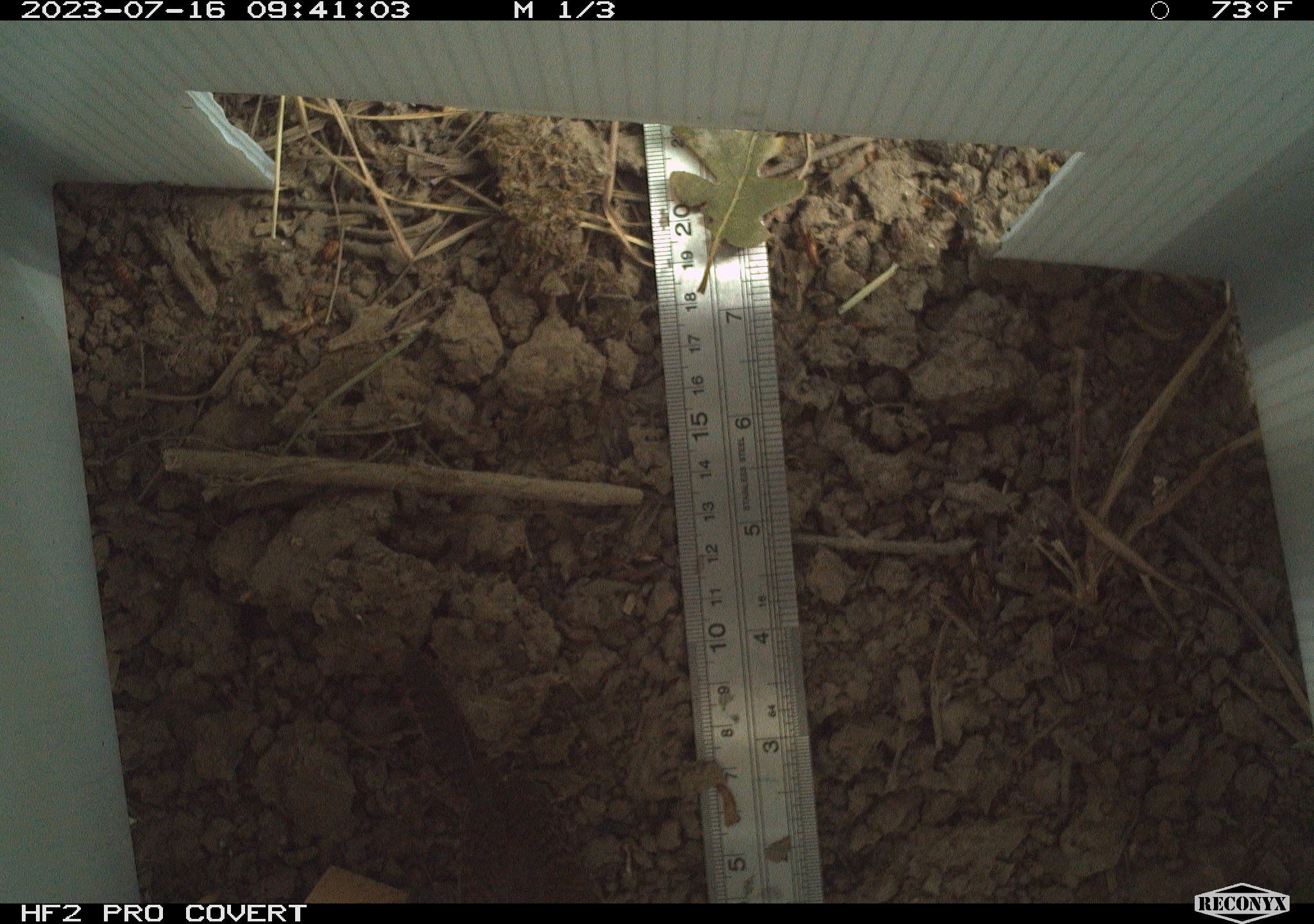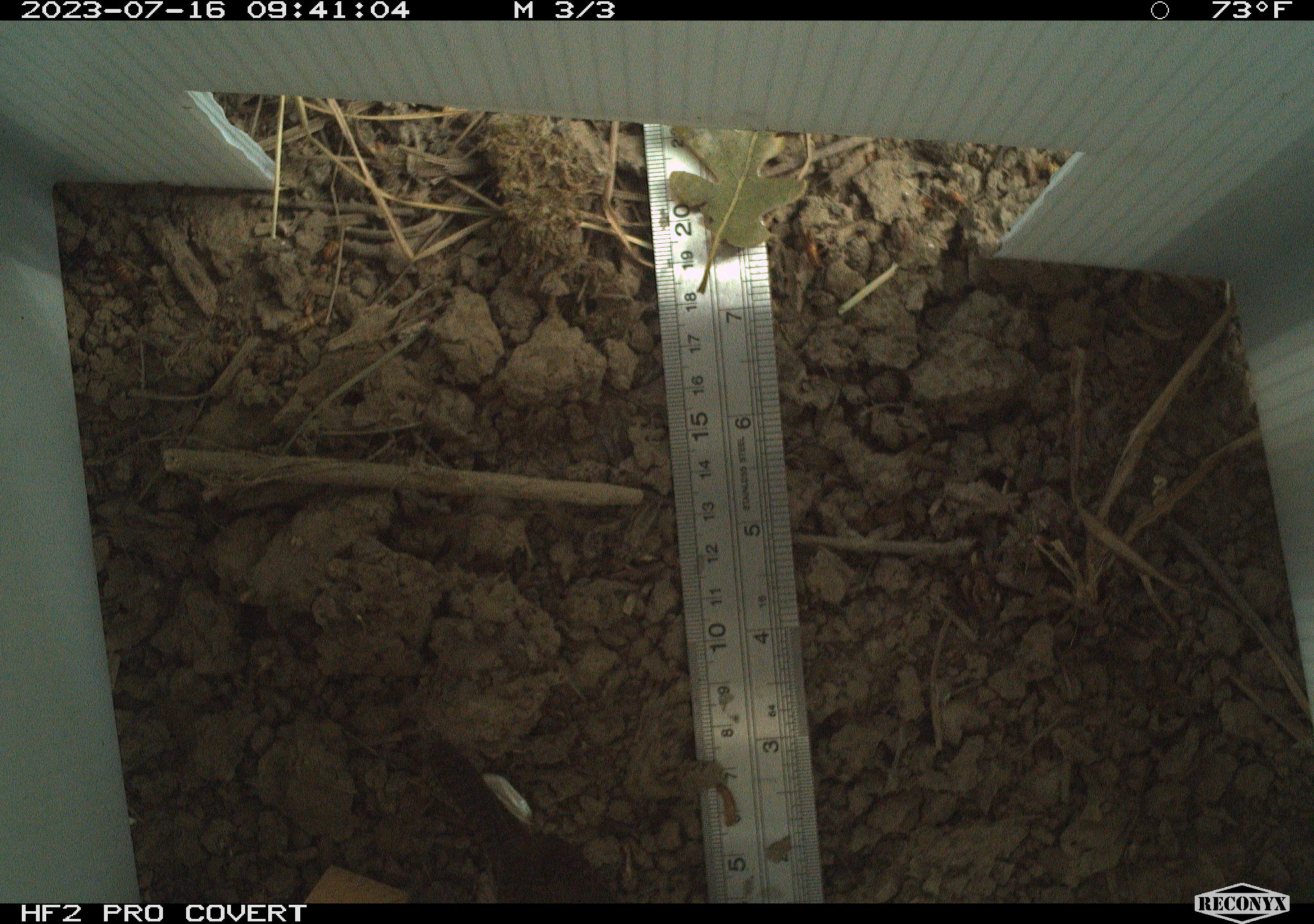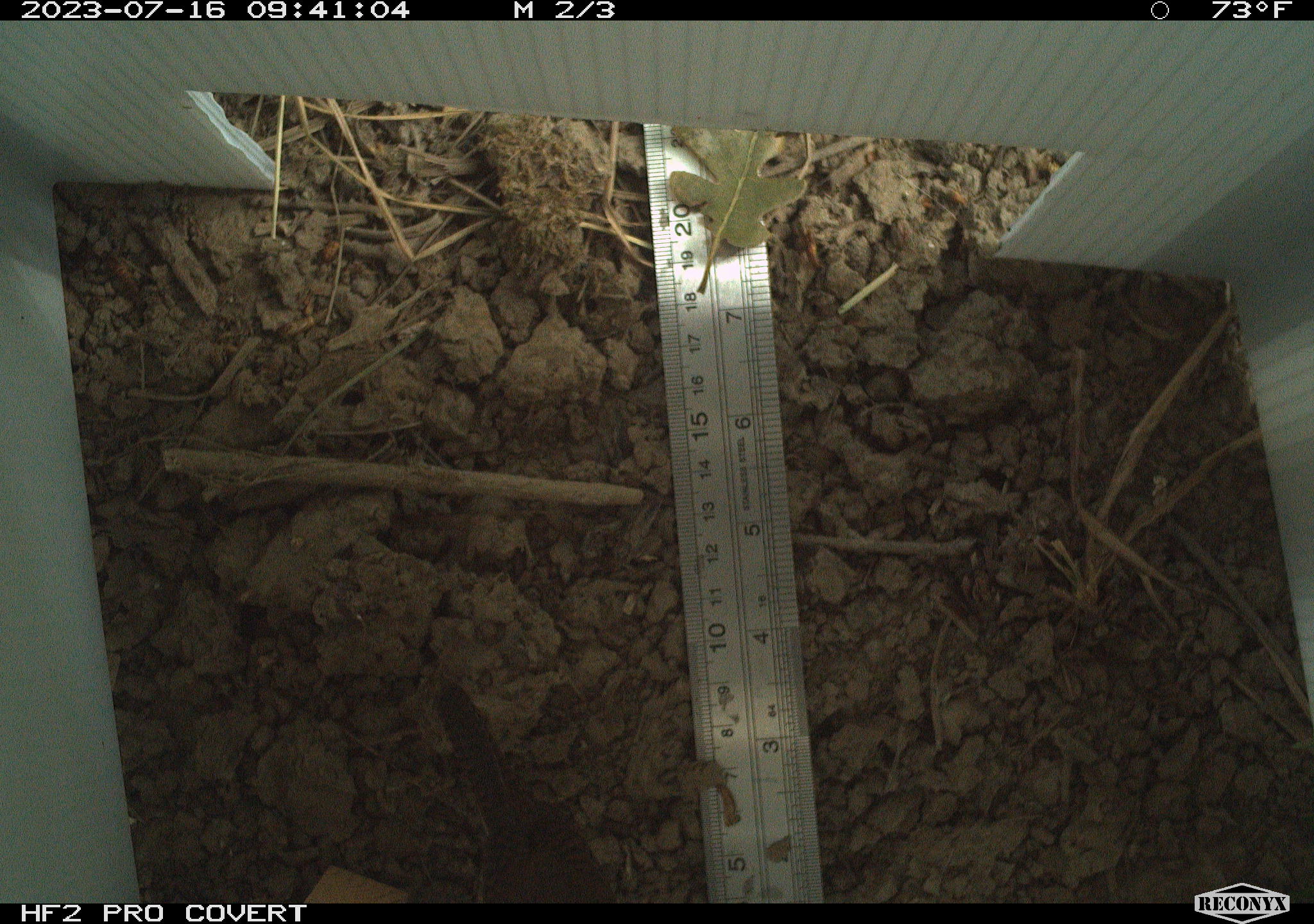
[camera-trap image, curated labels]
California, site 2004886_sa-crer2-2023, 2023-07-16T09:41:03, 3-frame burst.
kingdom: Animalia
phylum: Chordata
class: Aves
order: Passeriformes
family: Troglodytidae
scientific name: Troglodytidae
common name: wren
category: troglodytidae family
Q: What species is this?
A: Troglodytidae family (wren) (Troglodytidae).